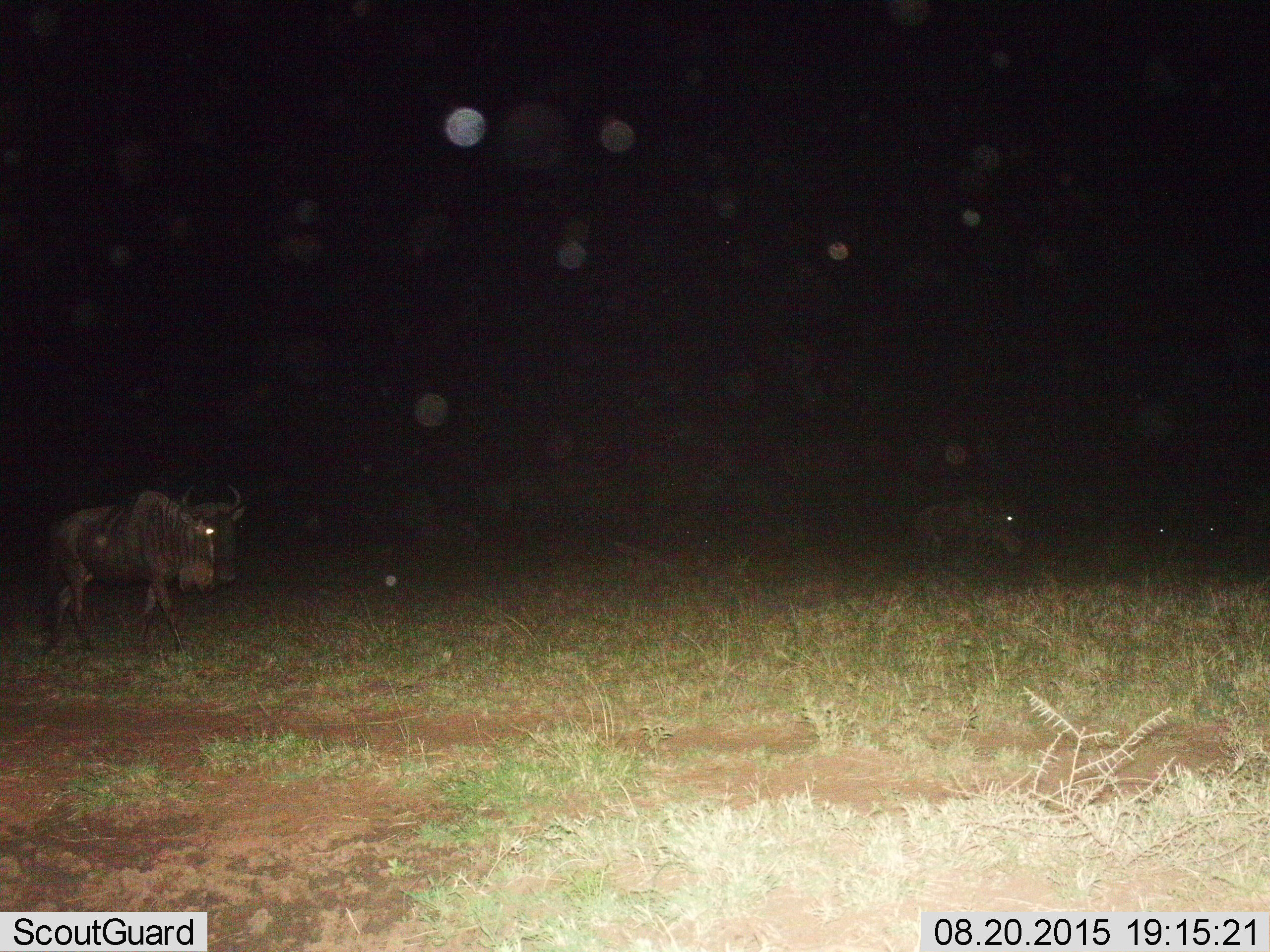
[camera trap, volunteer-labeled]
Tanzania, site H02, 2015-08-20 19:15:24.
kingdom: Animalia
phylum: Chordata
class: Mammalia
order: Artiodactyla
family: Bovidae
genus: Connochaetes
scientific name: Connochaetes taurinus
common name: blue wildebeest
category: wildebeest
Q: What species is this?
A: Wildebeest (blue wildebeest) (Connochaetes taurinus).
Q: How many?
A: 1.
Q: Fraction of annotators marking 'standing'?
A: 22%.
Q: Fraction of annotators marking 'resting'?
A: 11%.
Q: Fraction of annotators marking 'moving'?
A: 67%.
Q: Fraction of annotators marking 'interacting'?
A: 0%.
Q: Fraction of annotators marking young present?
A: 0%.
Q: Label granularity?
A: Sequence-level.